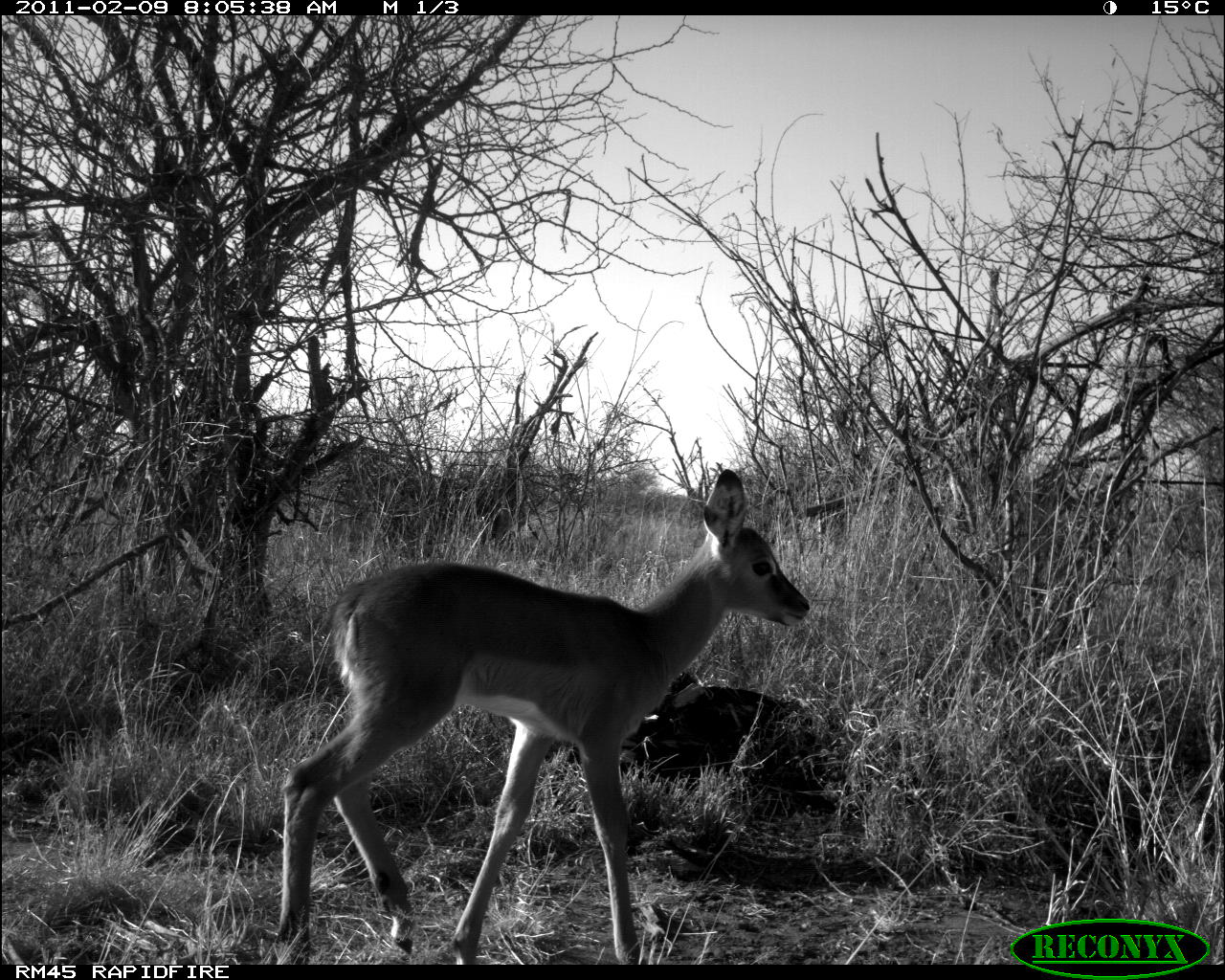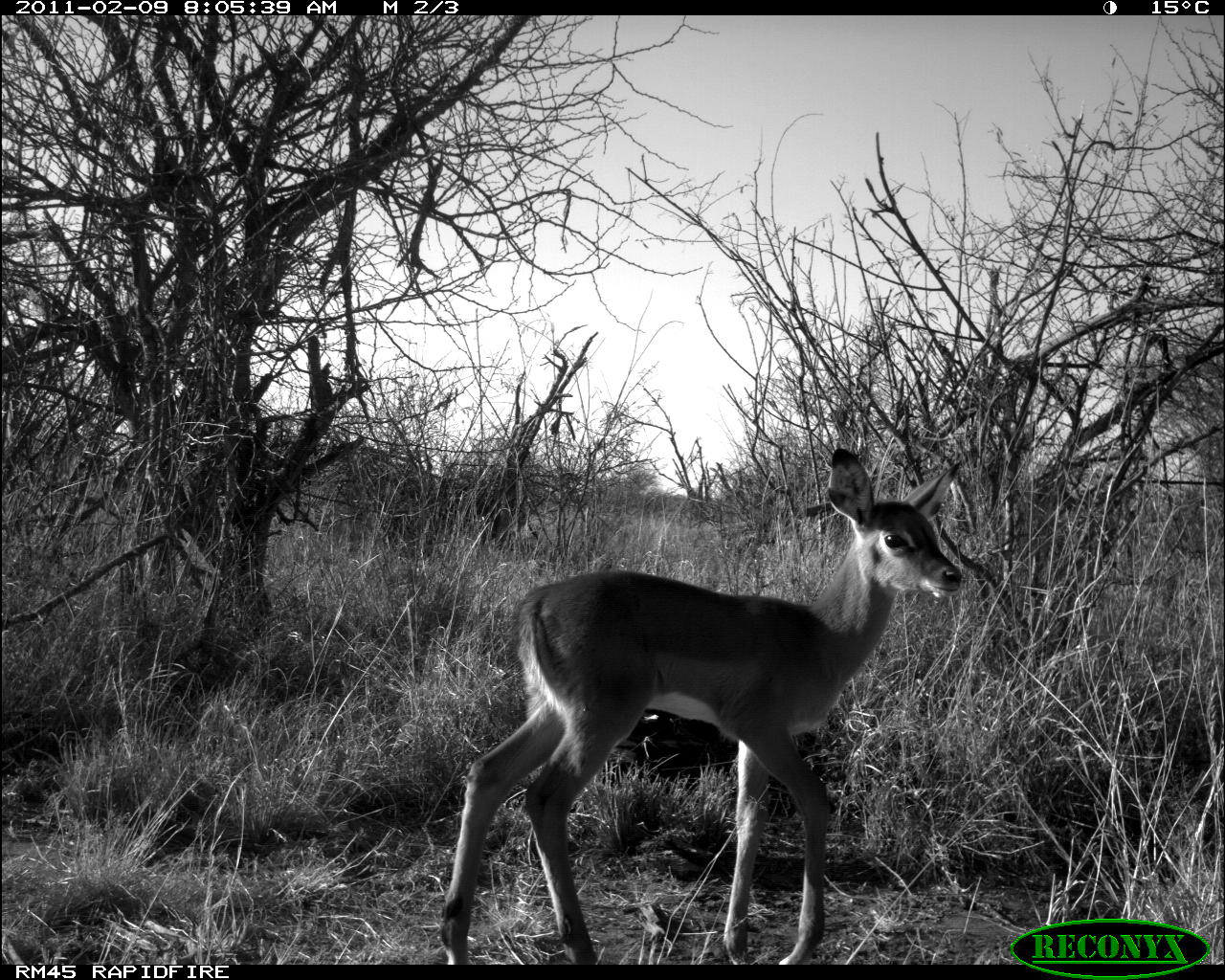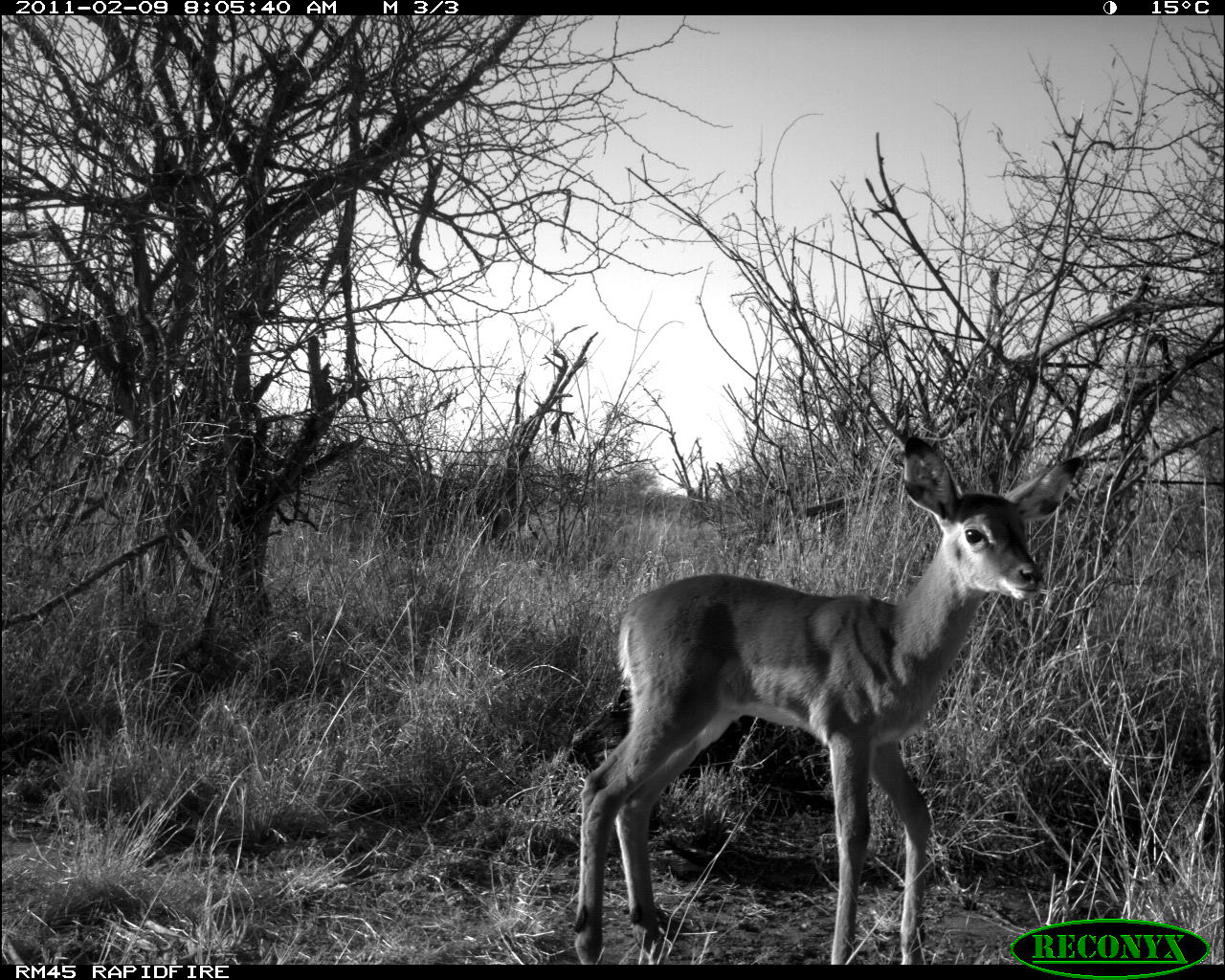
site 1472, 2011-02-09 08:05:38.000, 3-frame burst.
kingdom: Animalia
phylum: Chordata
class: Mammalia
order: Artiodactyla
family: Bovidae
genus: Aepyceros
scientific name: Aepyceros melampus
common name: impala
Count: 1.